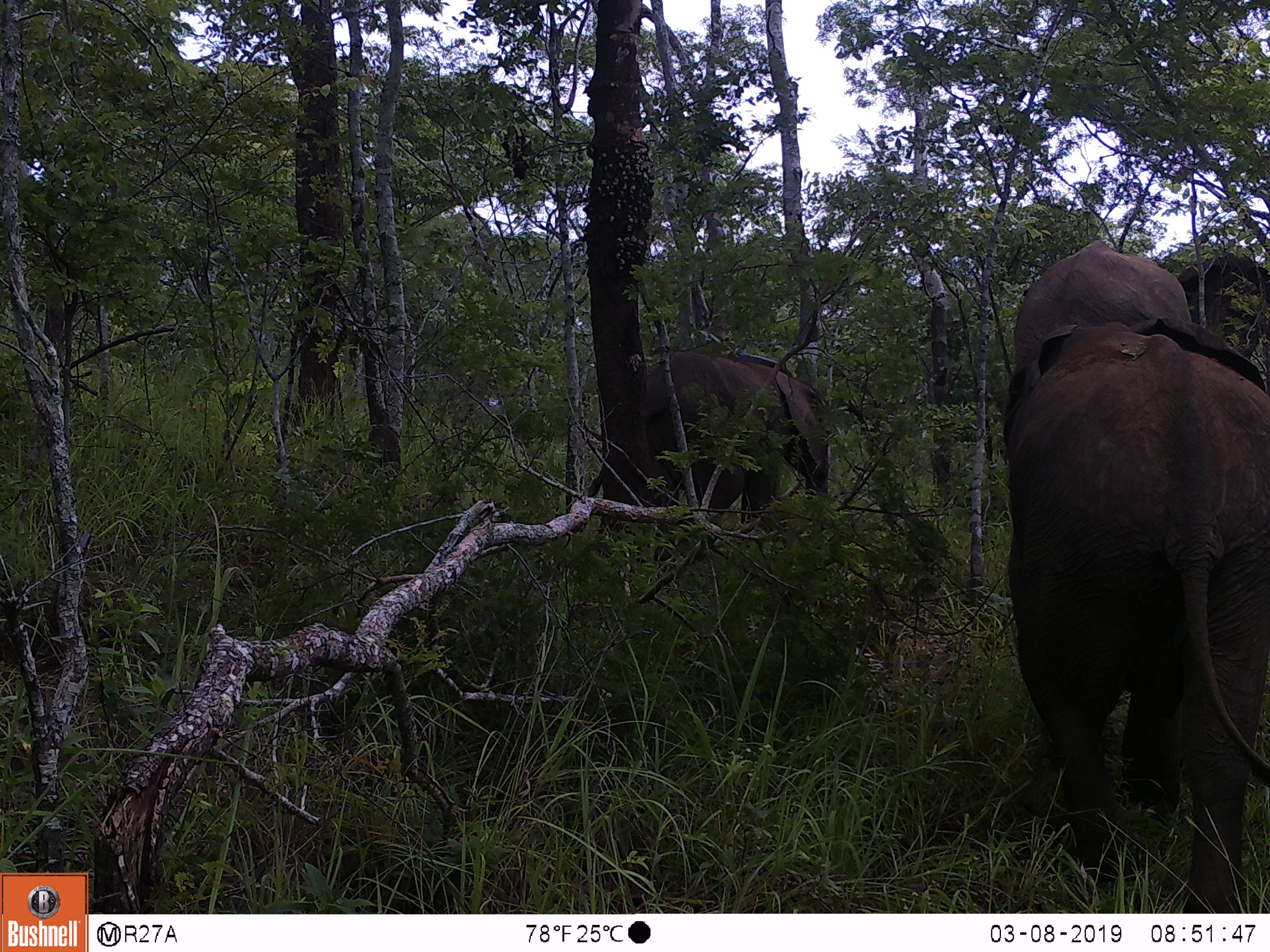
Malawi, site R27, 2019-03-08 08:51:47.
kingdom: Animalia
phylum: Chordata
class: Mammalia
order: Proboscidea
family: Elephantidae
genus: Loxodonta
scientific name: Loxodonta africana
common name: african savanna elephant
African savanna elephant (Loxodonta africana), count 3.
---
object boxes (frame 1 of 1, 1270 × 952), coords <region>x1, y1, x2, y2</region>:
african savanna elephant: <region>981, 320, 1268, 908</region>; <region>620, 336, 840, 558</region>; <region>1000, 223, 1262, 395</region>